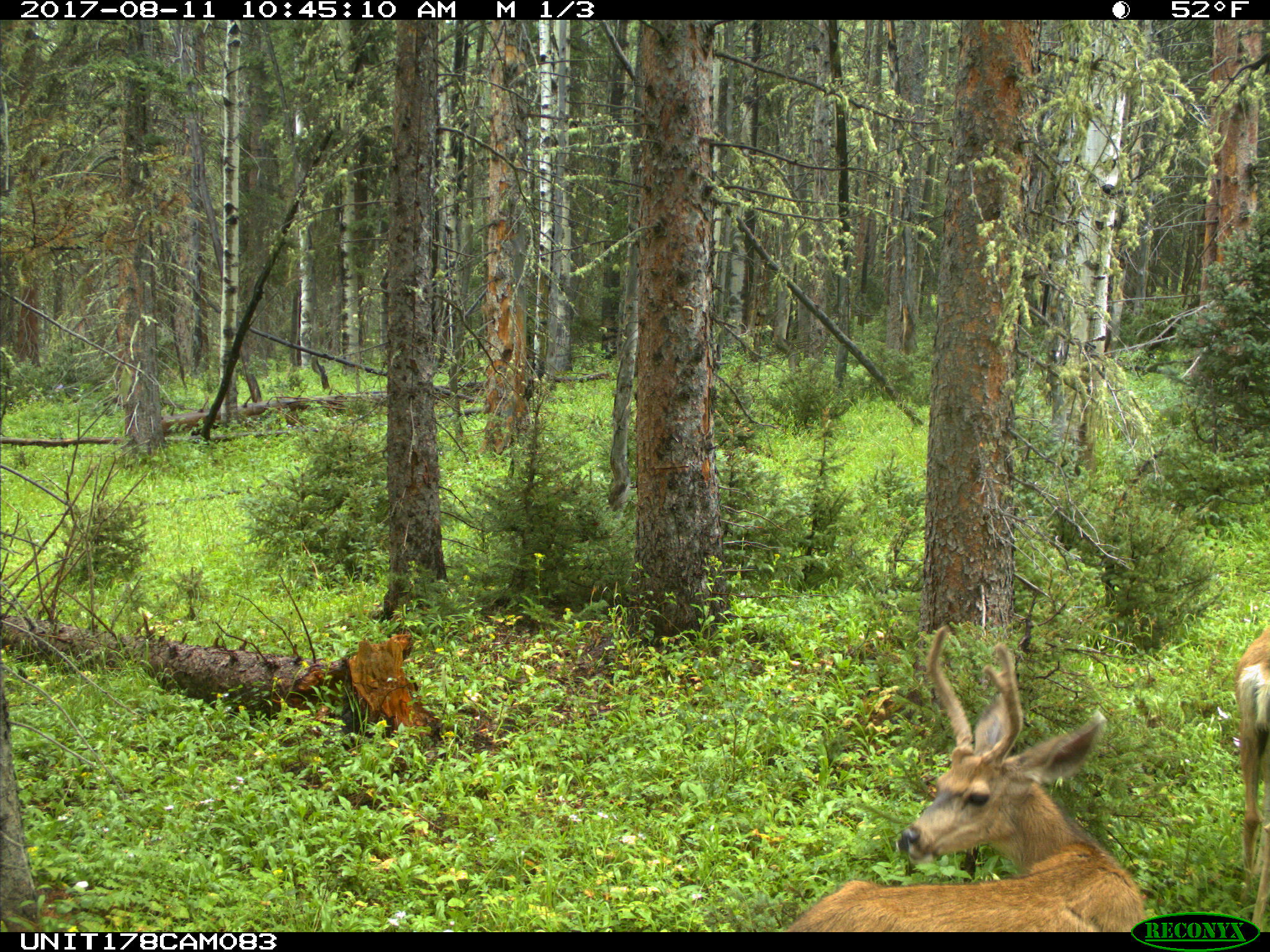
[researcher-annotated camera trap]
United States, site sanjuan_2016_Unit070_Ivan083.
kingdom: Animalia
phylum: Chordata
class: Mammalia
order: Artiodactyla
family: Cervidae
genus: Odocoileus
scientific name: Odocoileus hemionus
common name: mule deer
Odocoileus hemionus (mule deer).